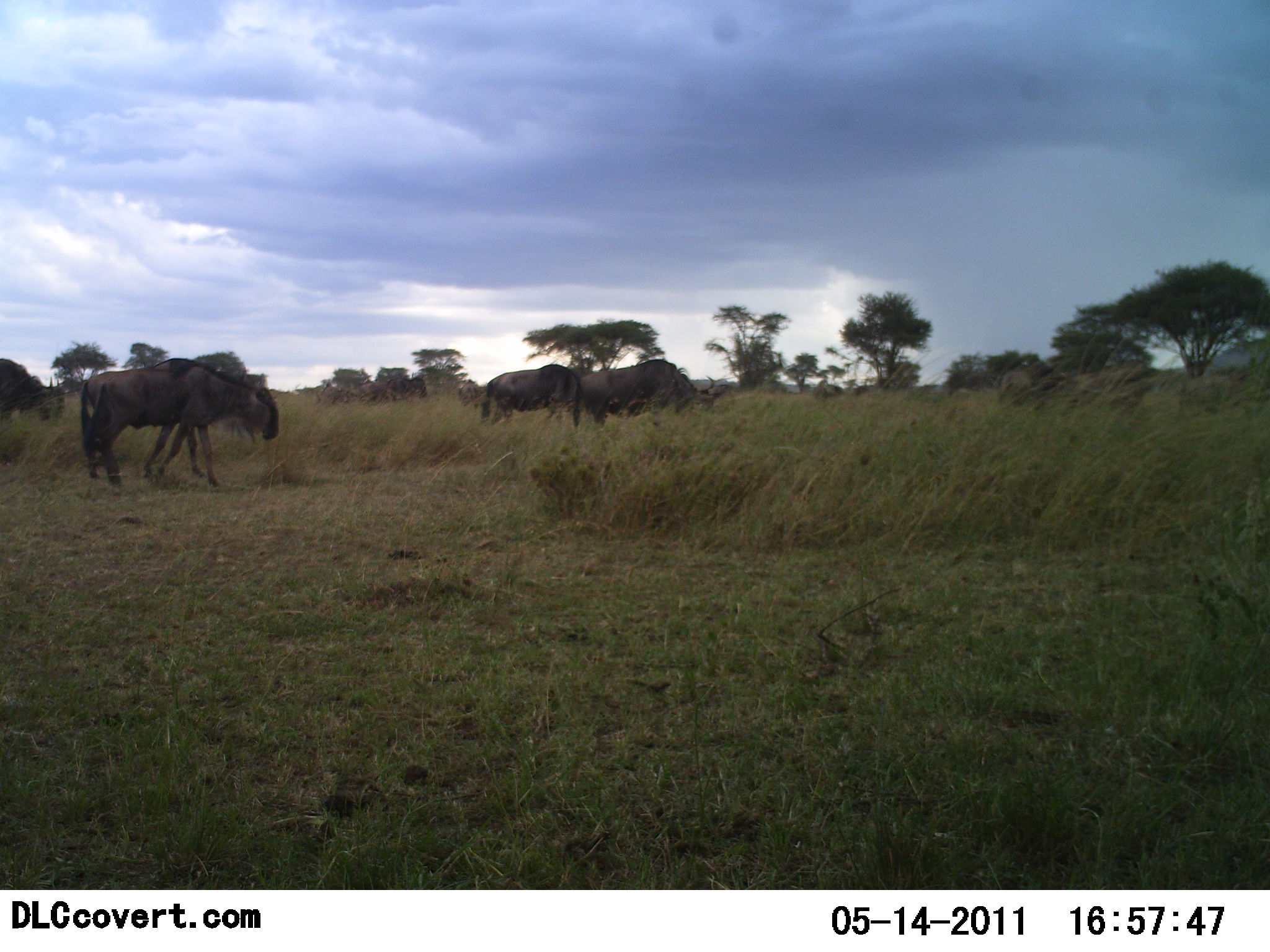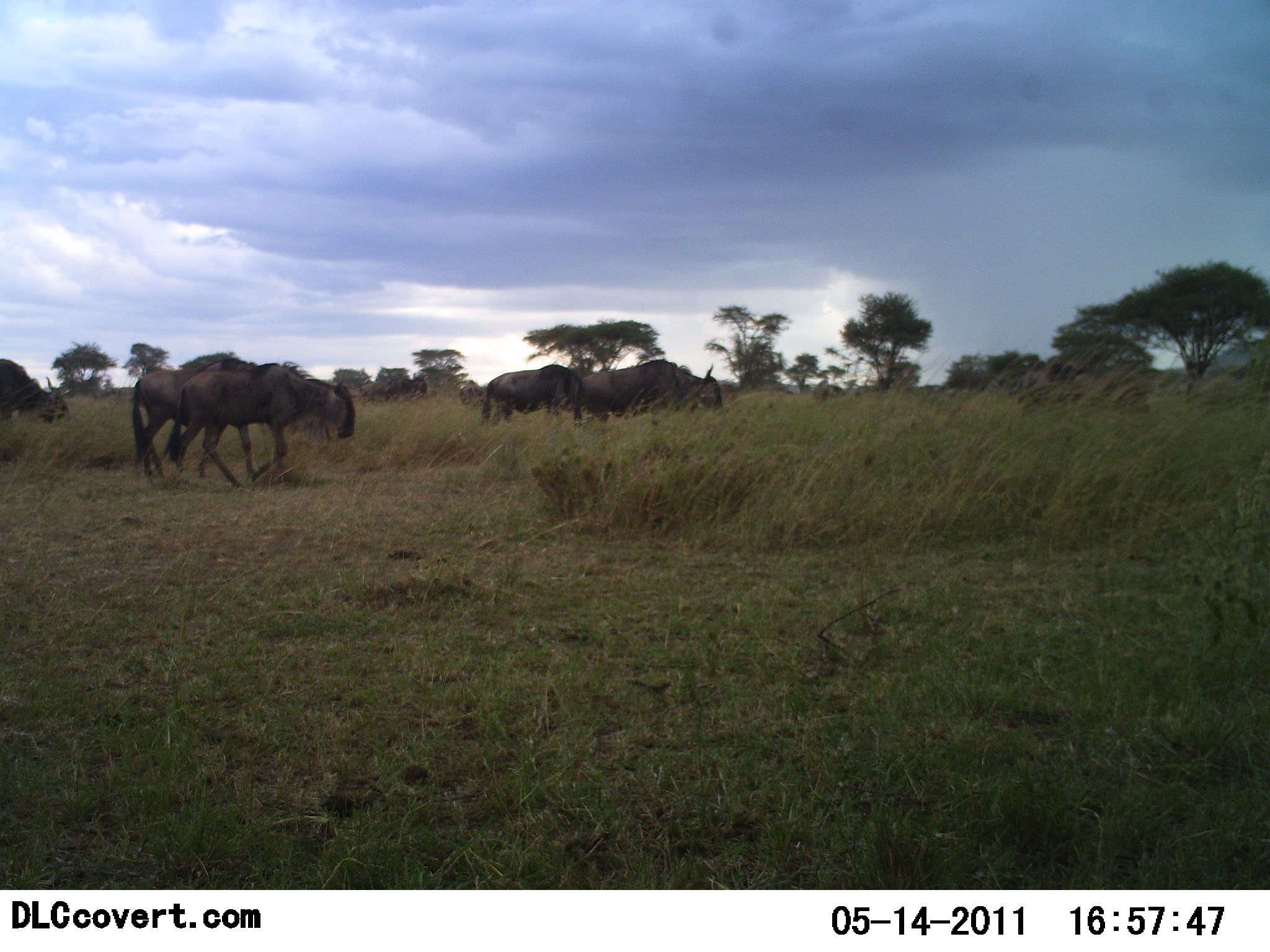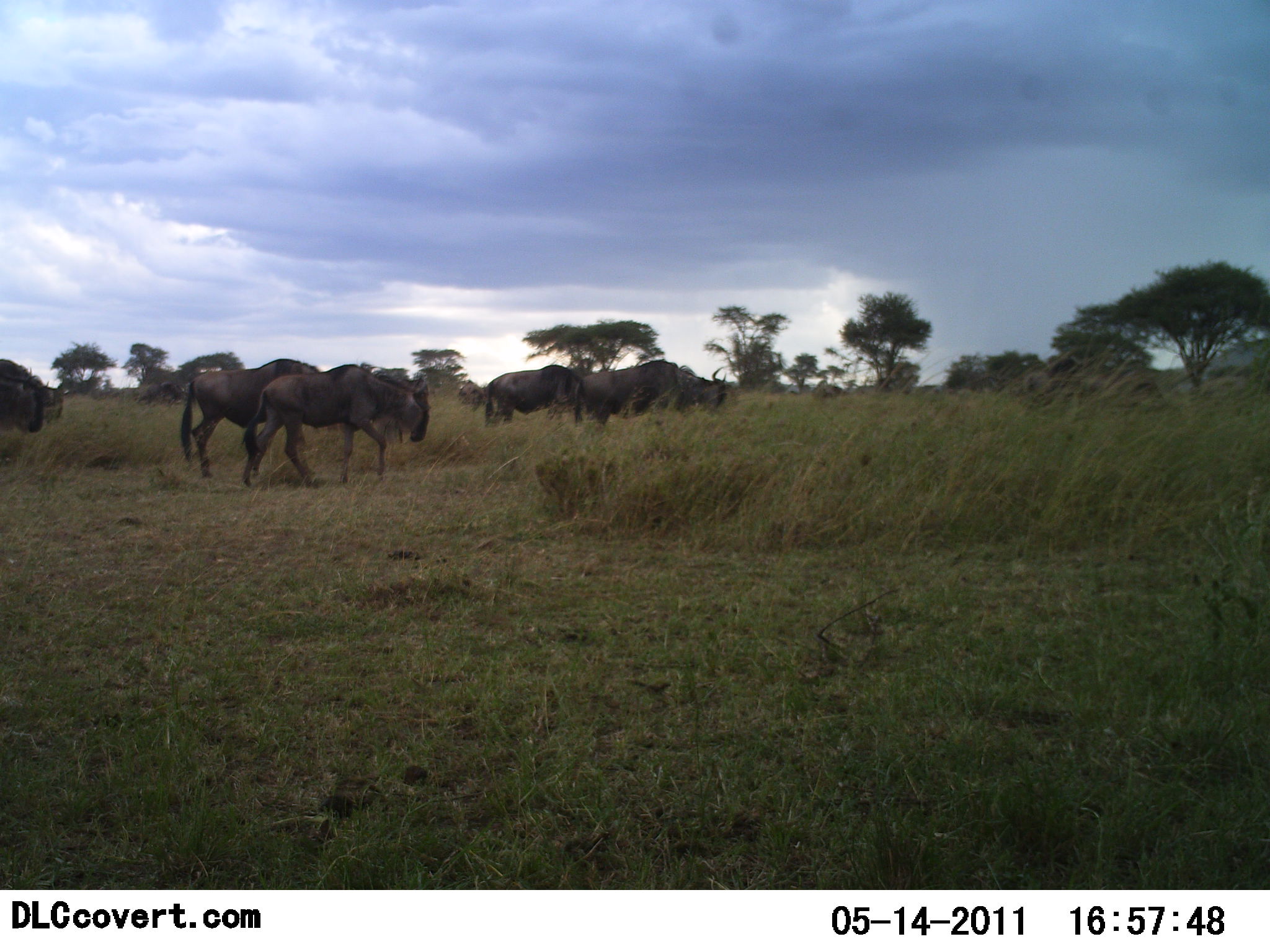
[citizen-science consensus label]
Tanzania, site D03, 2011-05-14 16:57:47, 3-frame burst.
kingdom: Animalia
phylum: Chordata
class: Mammalia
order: Artiodactyla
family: Bovidae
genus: Connochaetes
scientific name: Connochaetes taurinus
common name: blue wildebeest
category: wildebeest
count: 6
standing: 30%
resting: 0%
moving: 80%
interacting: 0%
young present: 0%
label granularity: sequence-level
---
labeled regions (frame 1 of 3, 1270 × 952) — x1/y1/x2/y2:
animal: 73/359/281/489; 78/361/268/484; 578/356/715/430; 482/364/584/430; 1/354/65/431; 457/375/481/417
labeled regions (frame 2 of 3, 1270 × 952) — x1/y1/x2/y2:
animal: 169/356/357/489; 130/361/336/482; 575/359/722/426; 483/364/591/428; 0/355/68/436; 357/371/431/406; 458/376/485/415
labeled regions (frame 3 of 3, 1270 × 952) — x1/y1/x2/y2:
animal: 180/356/405/479; 239/364/433/485; 576/358/729/435; 482/361/592/432; 0/355/45/446; 456/378/485/418